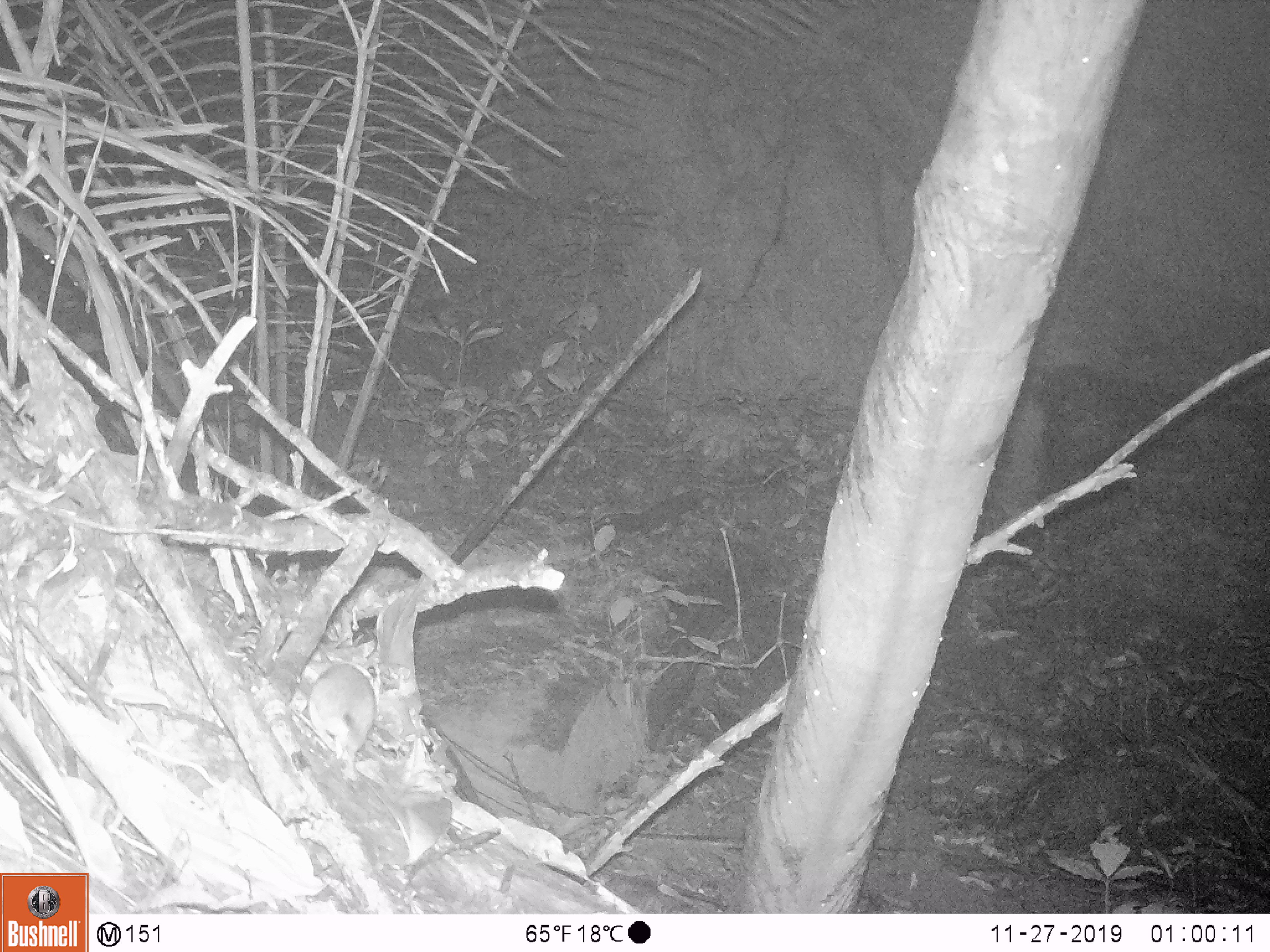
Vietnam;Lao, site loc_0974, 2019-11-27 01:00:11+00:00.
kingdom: Animalia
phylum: Chordata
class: Mammalia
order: Rodentia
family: Muridae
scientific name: Muridae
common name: old-world mice and rats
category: unidentified murid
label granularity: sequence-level